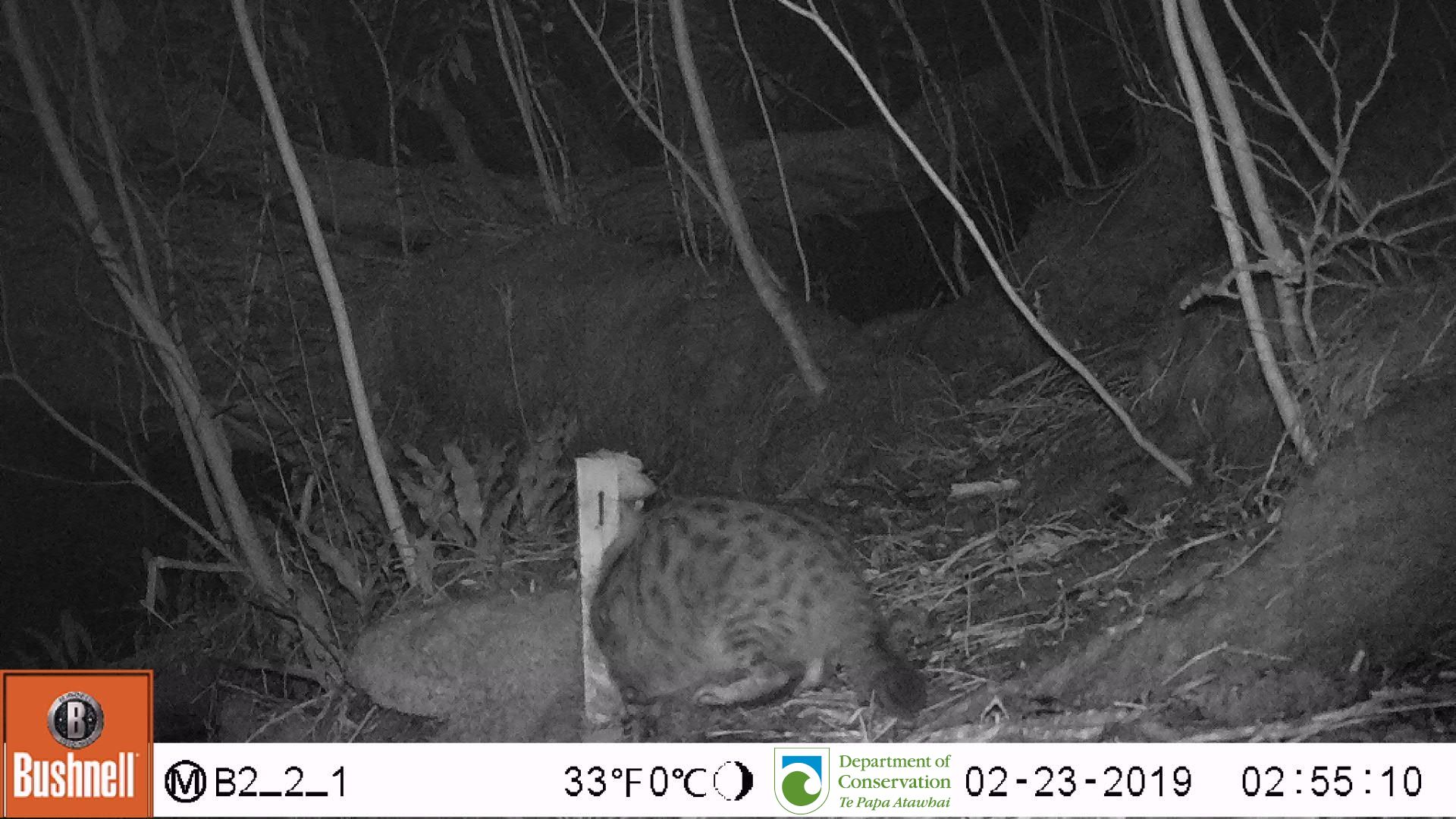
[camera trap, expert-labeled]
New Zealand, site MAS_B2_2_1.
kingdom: Animalia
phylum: Chordata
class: Mammalia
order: Carnivora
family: Felidae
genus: Felis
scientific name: Felis catus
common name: domestic cat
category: cat